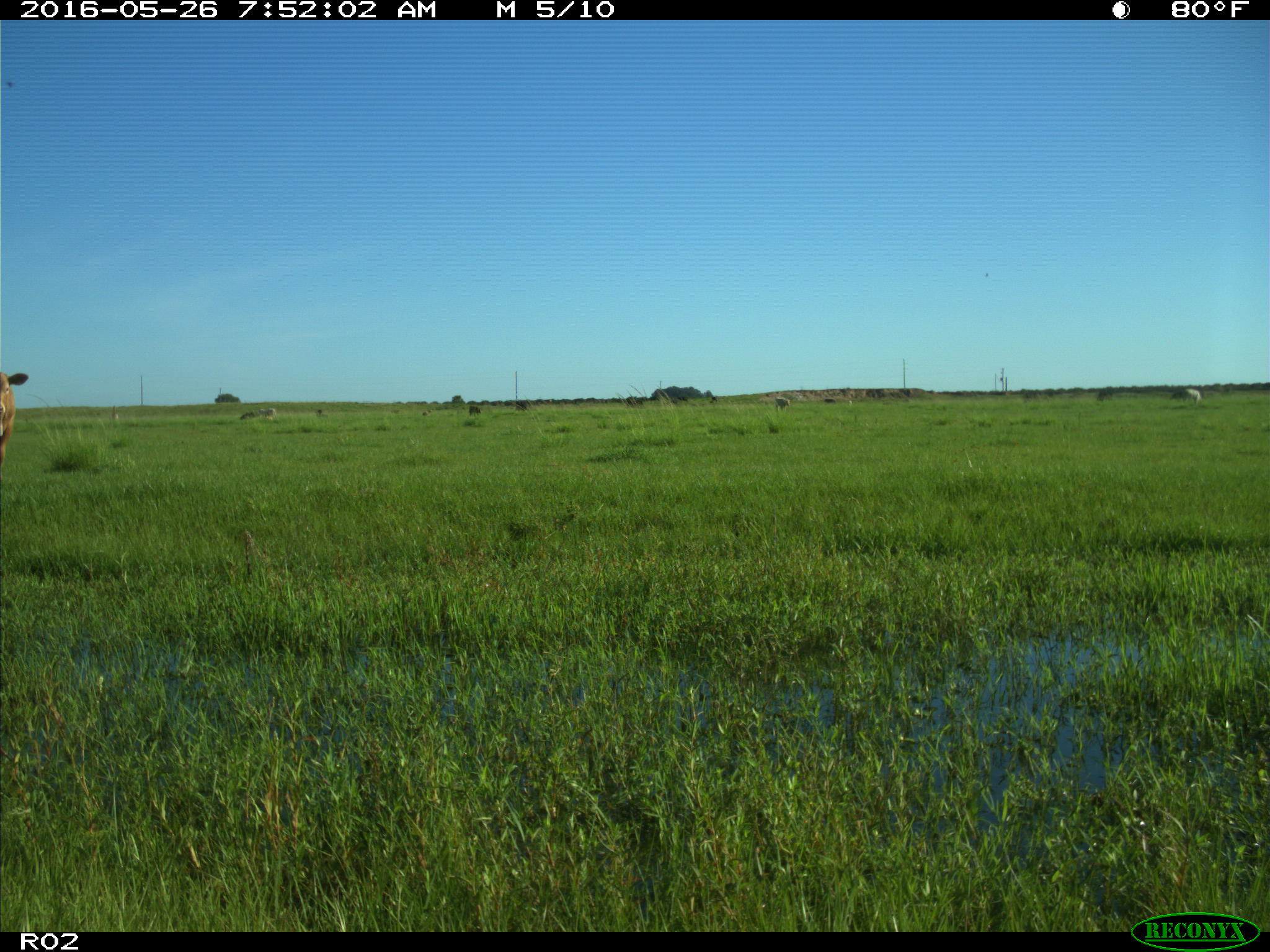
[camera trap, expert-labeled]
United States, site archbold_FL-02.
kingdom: Animalia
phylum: Chordata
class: Mammalia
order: Artiodactyla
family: Bovidae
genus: Bos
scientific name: Bos taurus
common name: domestic cow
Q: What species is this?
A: Bos taurus (domestic cow).